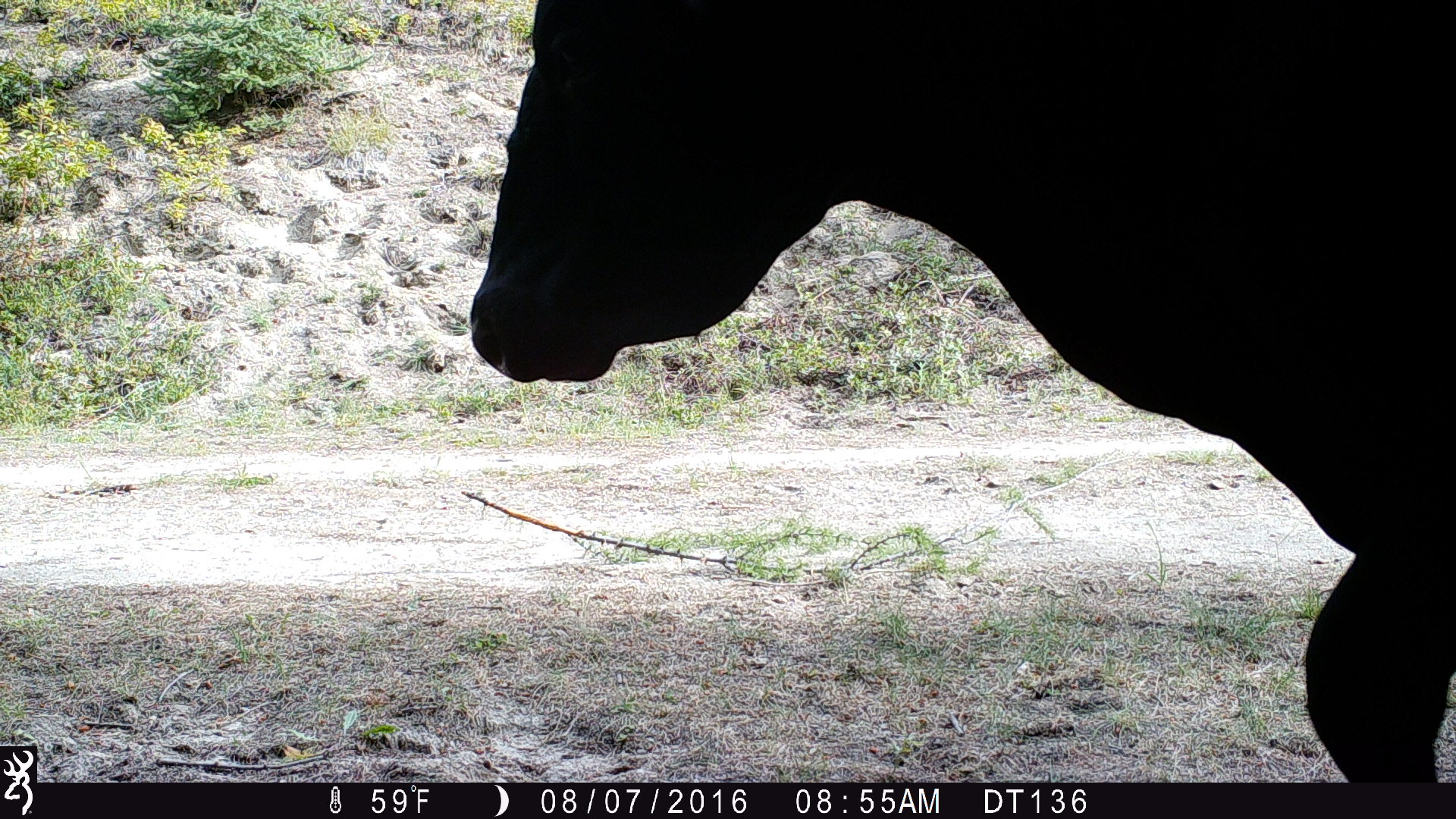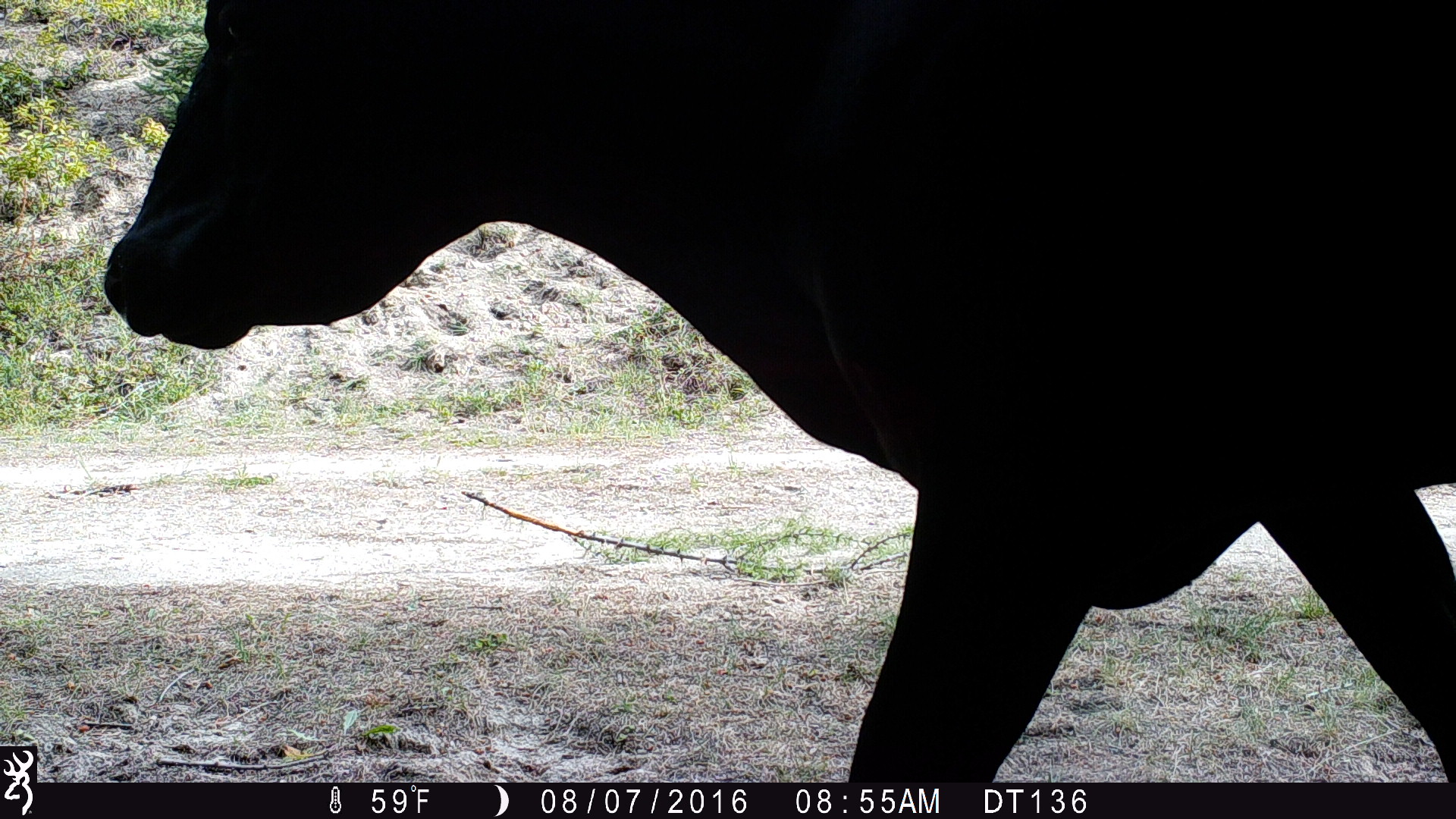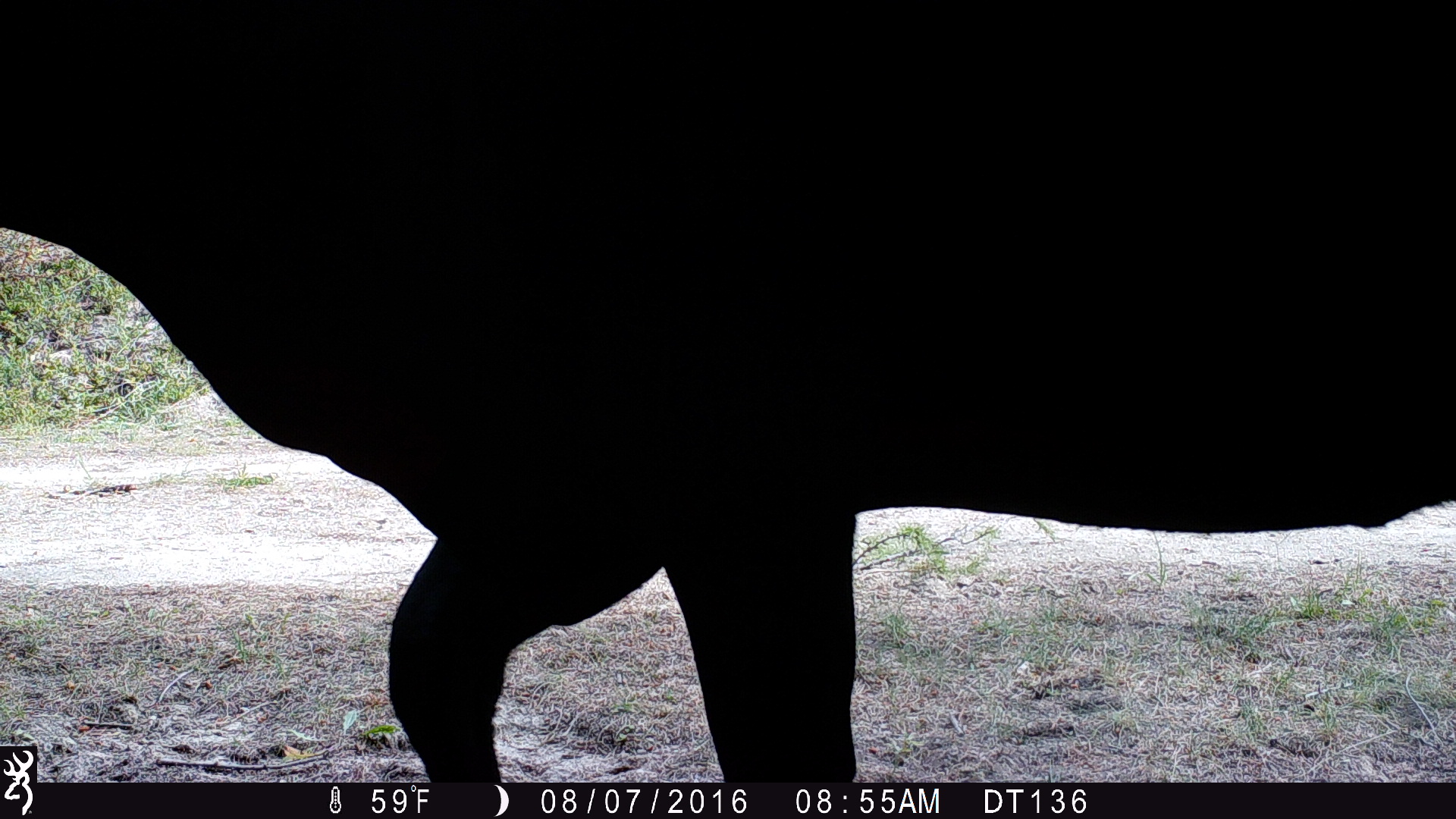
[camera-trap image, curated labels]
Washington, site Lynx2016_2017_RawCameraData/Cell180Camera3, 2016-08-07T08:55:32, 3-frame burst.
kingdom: Animalia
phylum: Chordata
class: Mammalia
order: Artiodactyla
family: Bovidae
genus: Bos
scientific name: Bos taurus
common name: domestic cattle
Domestic cattle (Bos taurus). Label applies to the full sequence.